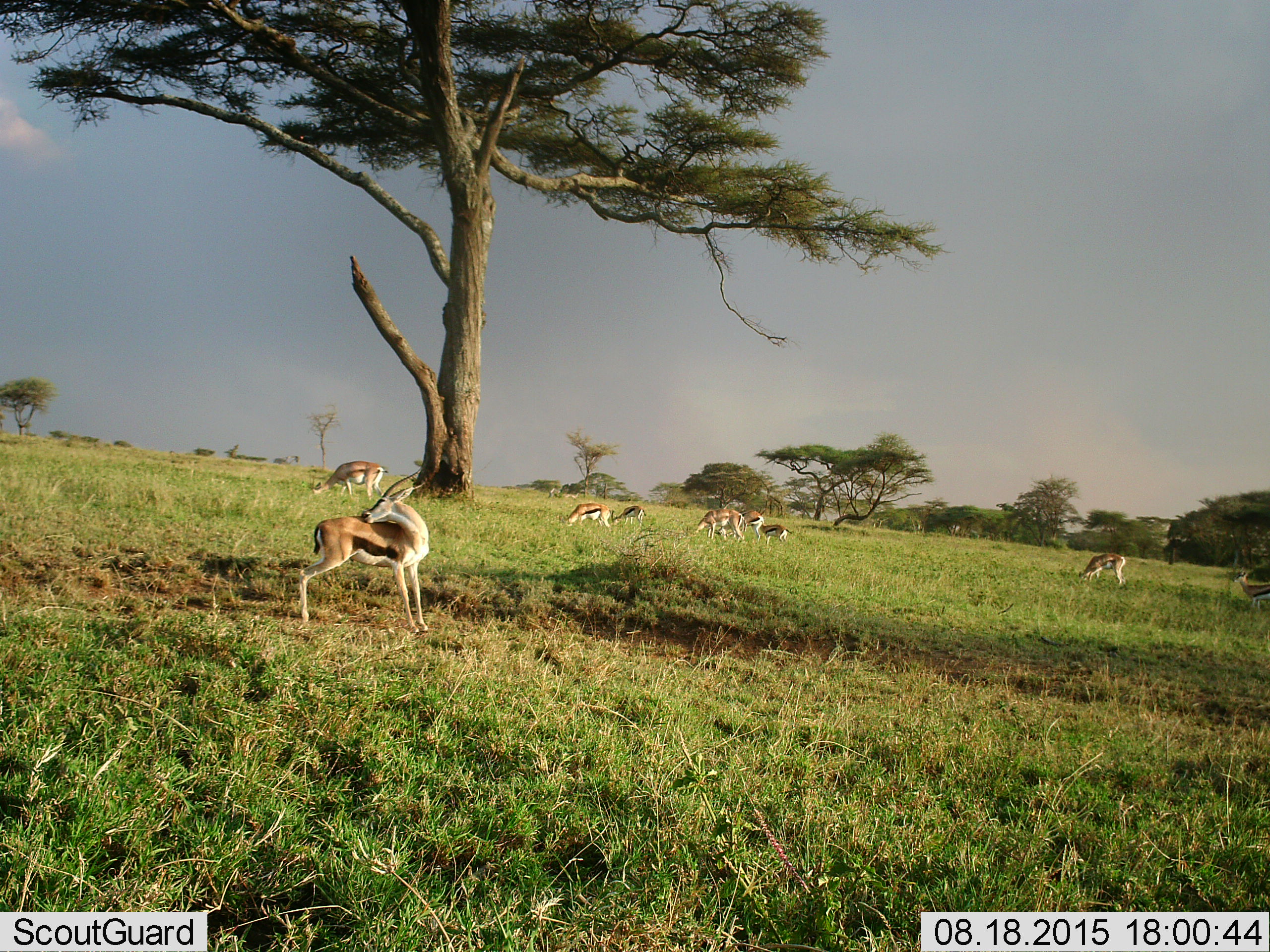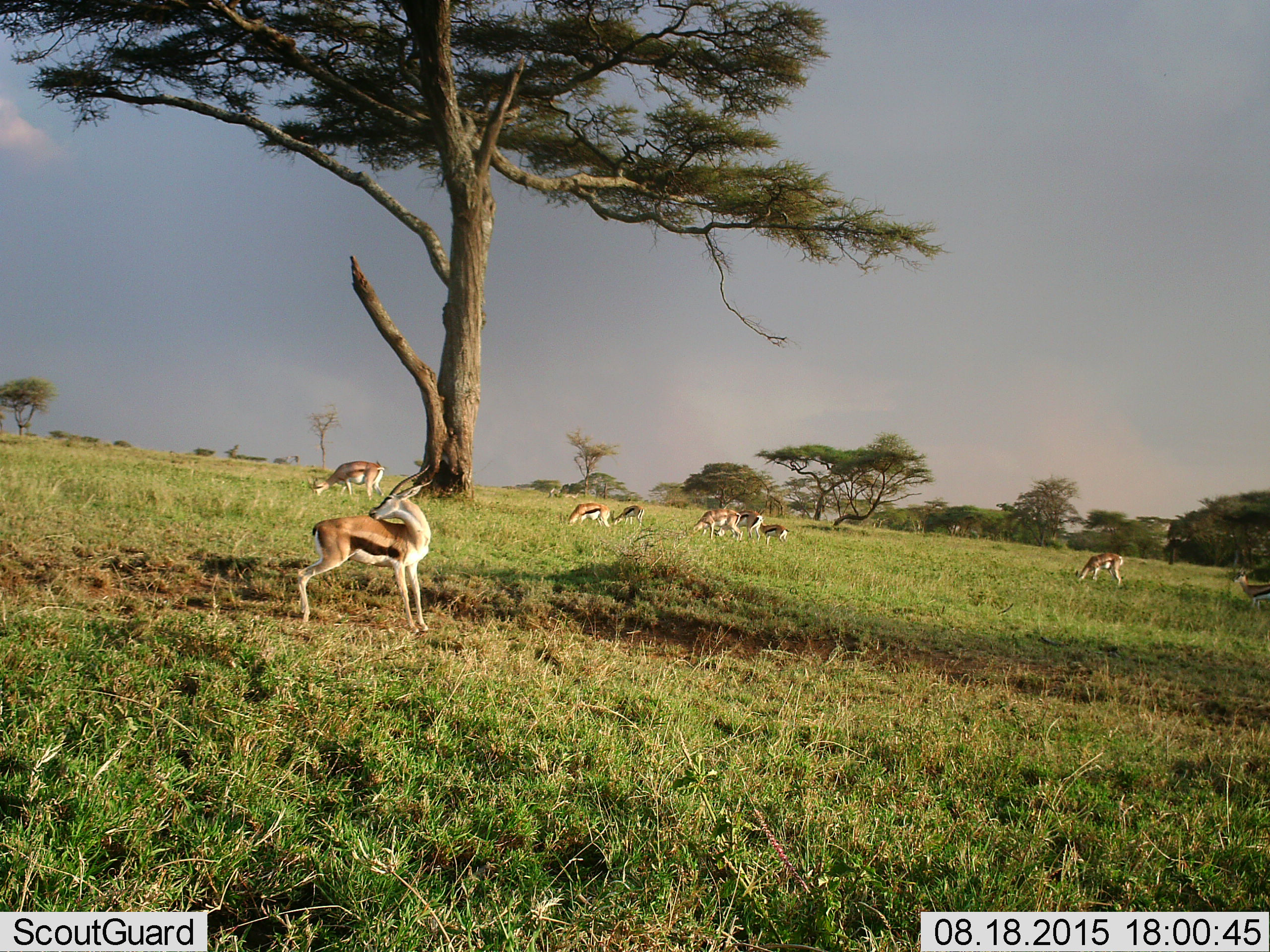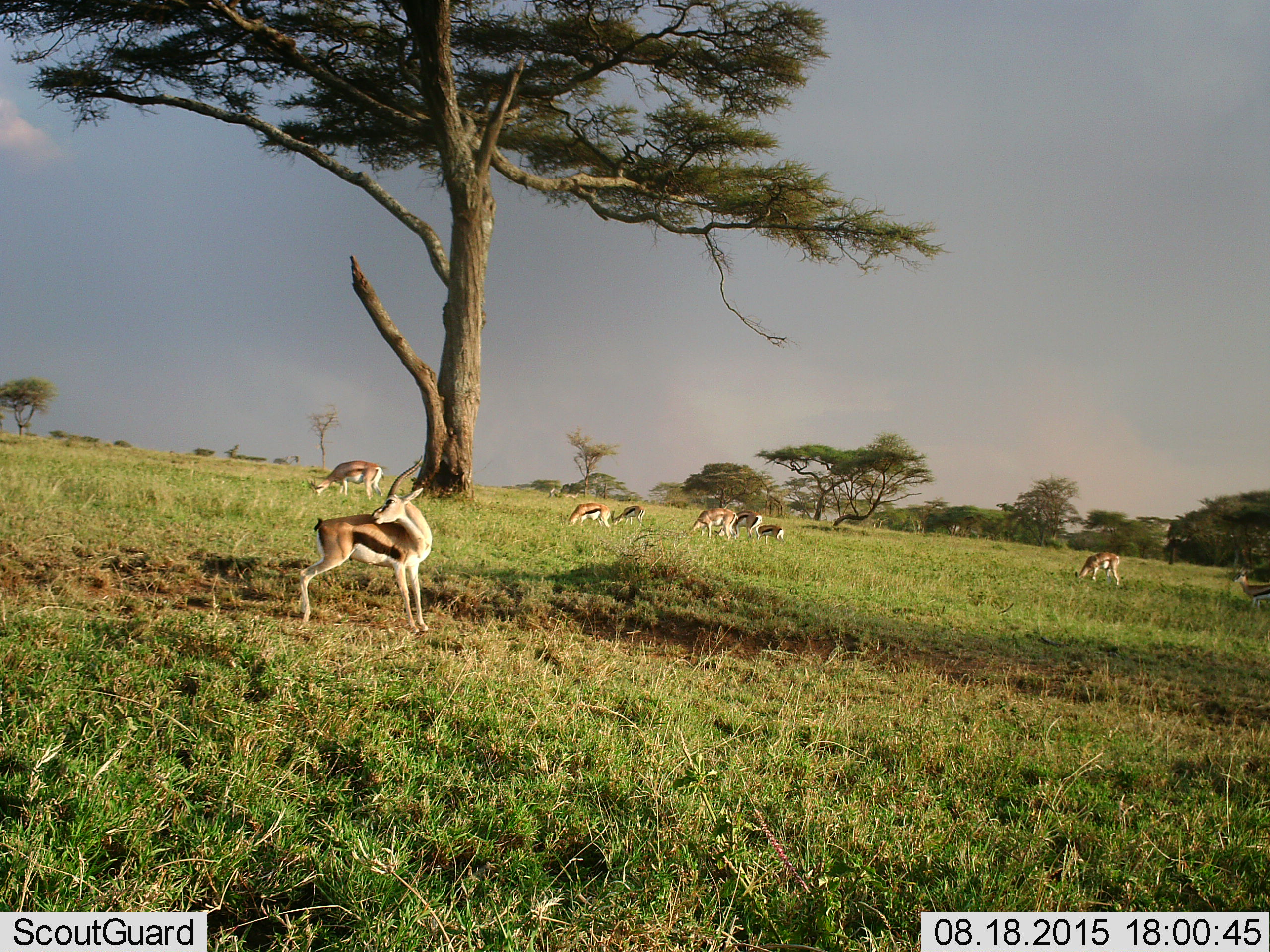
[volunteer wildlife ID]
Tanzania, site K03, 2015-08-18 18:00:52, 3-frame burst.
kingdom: Animalia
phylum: Chordata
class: Mammalia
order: Artiodactyla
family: Bovidae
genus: Eudorcas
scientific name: Eudorcas thomsonii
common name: thomson's gazelle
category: gazellethomsons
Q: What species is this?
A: Gazellethomsons (thomson's gazelle) (Eudorcas thomsonii).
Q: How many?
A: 10.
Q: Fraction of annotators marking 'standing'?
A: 100%.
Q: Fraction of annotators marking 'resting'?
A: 12%.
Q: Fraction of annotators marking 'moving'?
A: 12%.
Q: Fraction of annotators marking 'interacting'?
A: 12%.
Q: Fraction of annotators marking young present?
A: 50%.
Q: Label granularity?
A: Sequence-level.